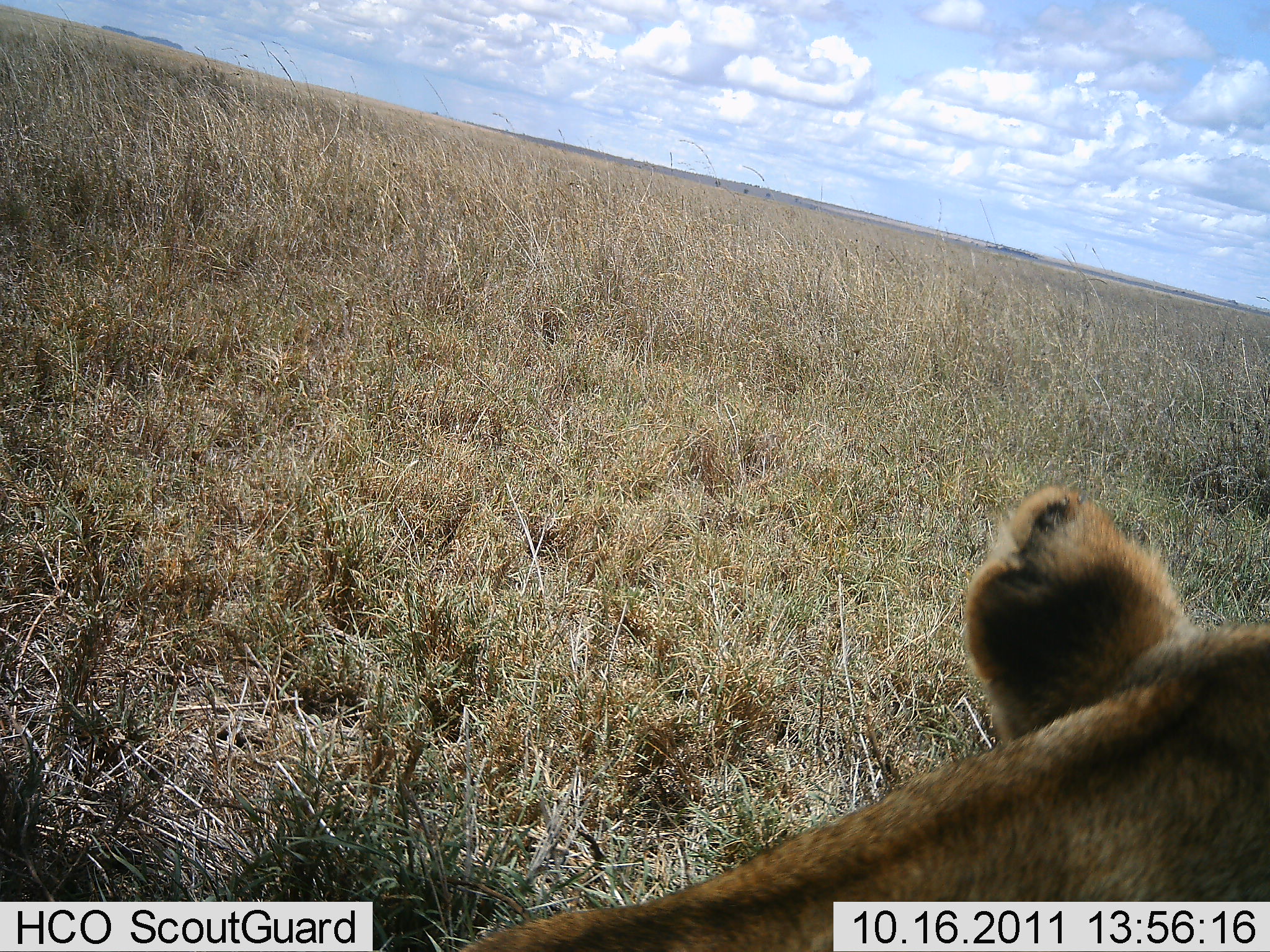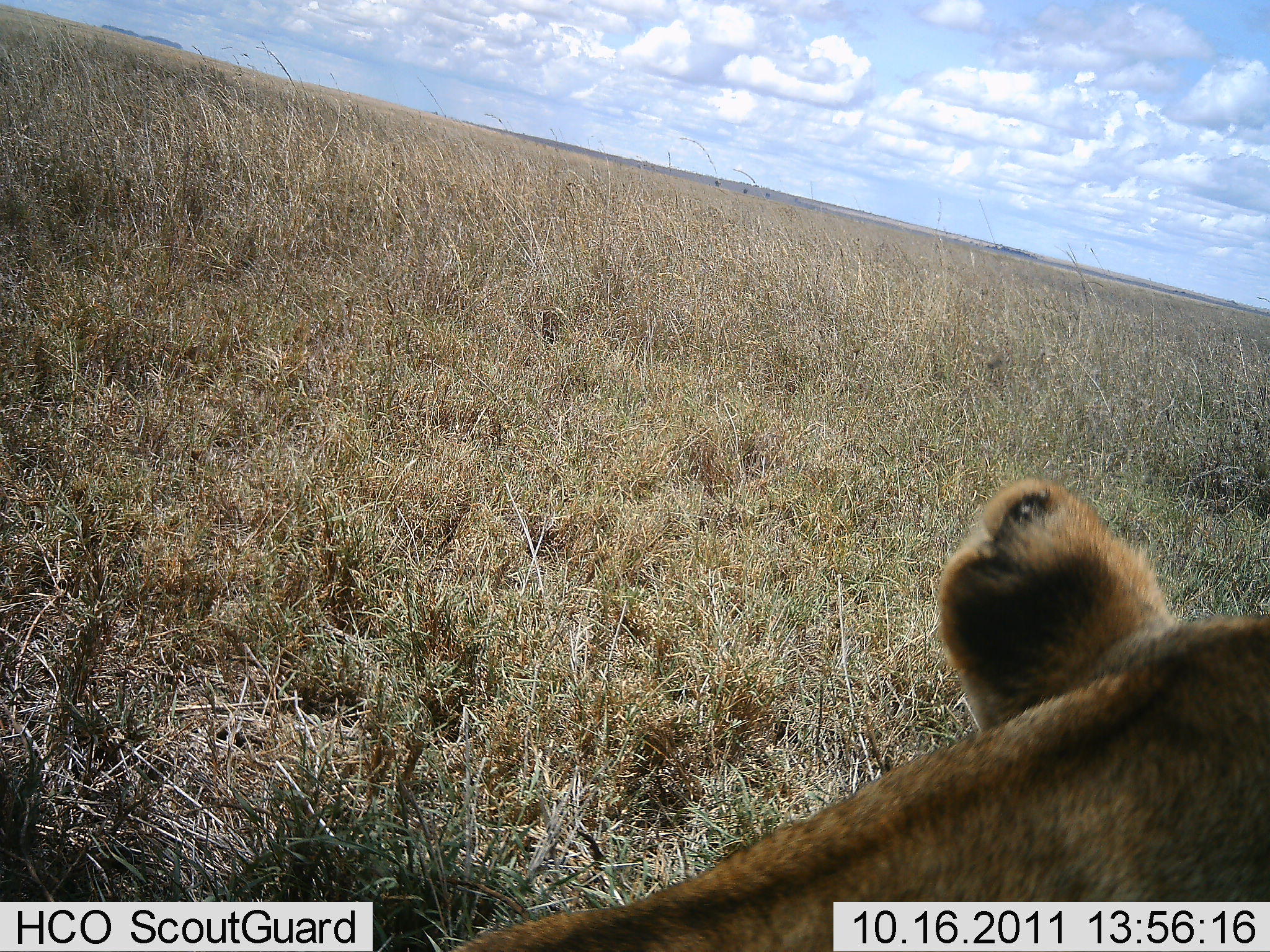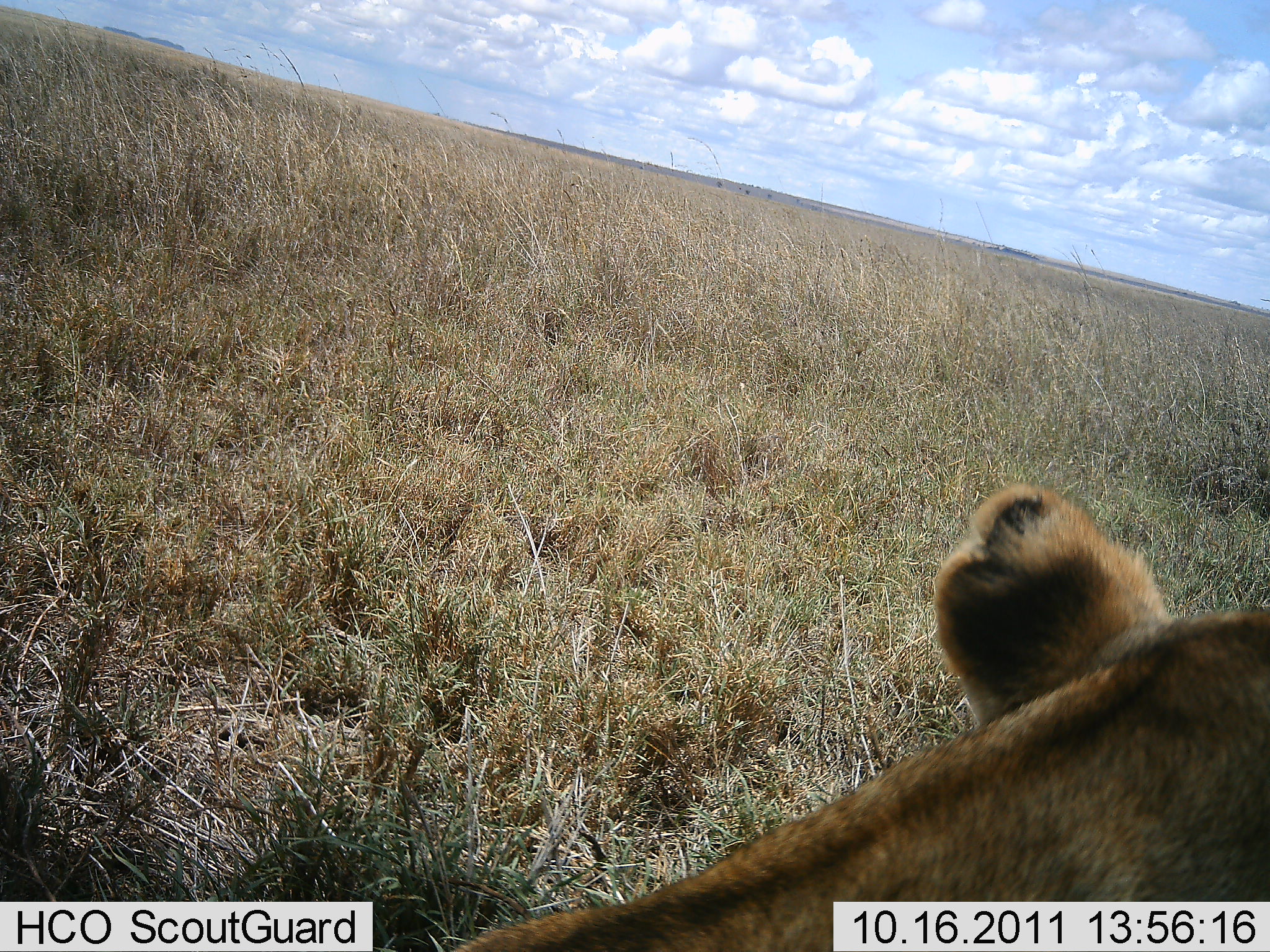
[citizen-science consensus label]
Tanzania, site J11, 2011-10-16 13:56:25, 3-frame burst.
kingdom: Animalia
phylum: Chordata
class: Mammalia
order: Carnivora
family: Felidae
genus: Panthera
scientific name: Panthera leo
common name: lion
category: lionfemale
Lionfemale (lion) (Panthera leo), count 1. Behavior (volunteer vote fractions): standing 18%, resting 64%, moving 18%, interacting 0%. Young present (vote fraction): 0%. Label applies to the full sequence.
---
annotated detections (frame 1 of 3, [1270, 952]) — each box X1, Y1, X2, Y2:
animal: 449, 480, 1270, 952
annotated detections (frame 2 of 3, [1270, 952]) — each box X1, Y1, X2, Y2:
animal: 447, 473, 1270, 952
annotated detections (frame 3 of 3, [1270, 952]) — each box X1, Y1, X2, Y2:
animal: 450, 480, 1270, 952